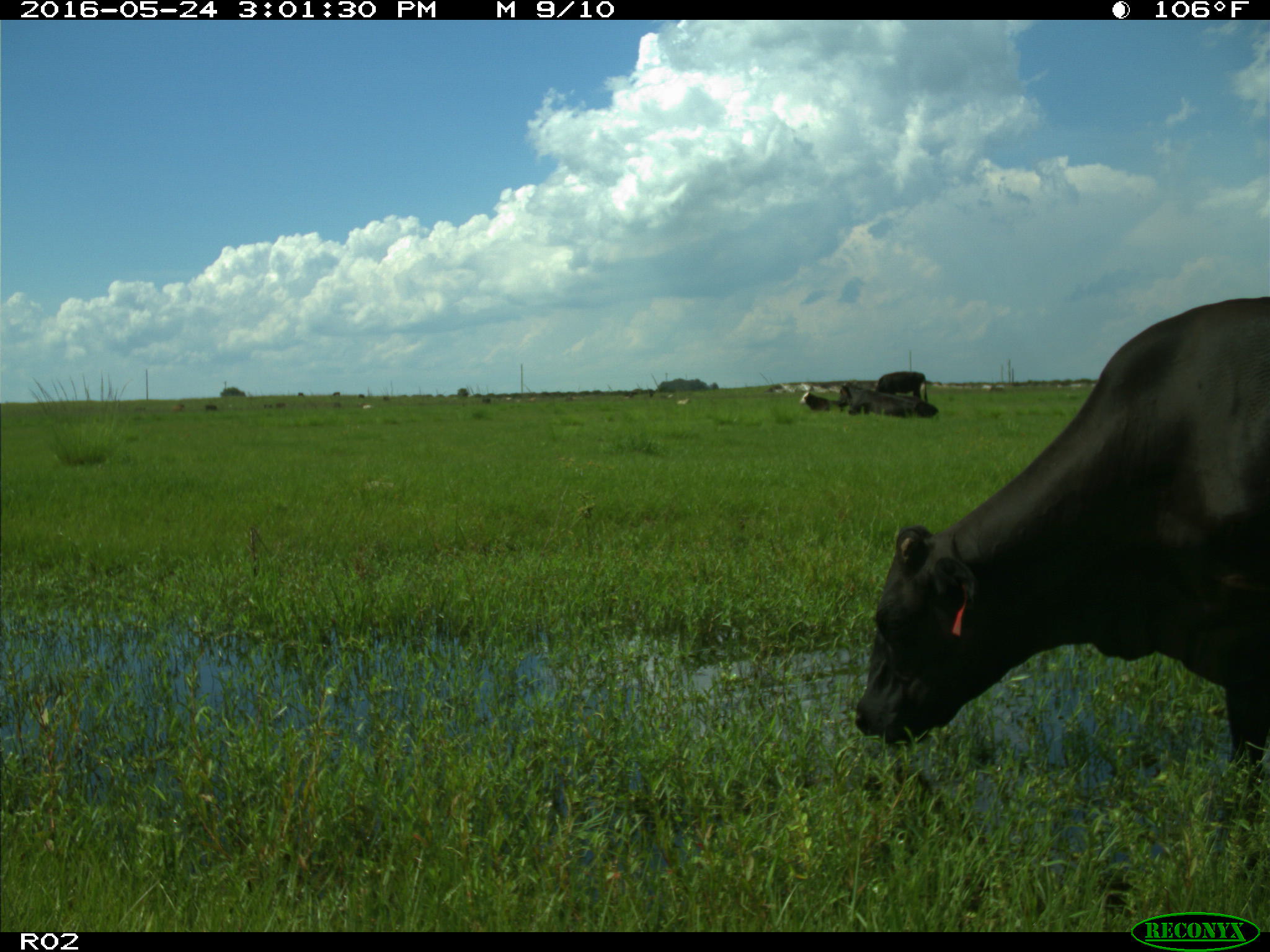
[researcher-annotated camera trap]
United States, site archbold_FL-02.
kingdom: Animalia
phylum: Chordata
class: Mammalia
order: Artiodactyla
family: Bovidae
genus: Bos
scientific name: Bos taurus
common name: domestic cow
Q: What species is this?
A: Bos taurus (domestic cow).